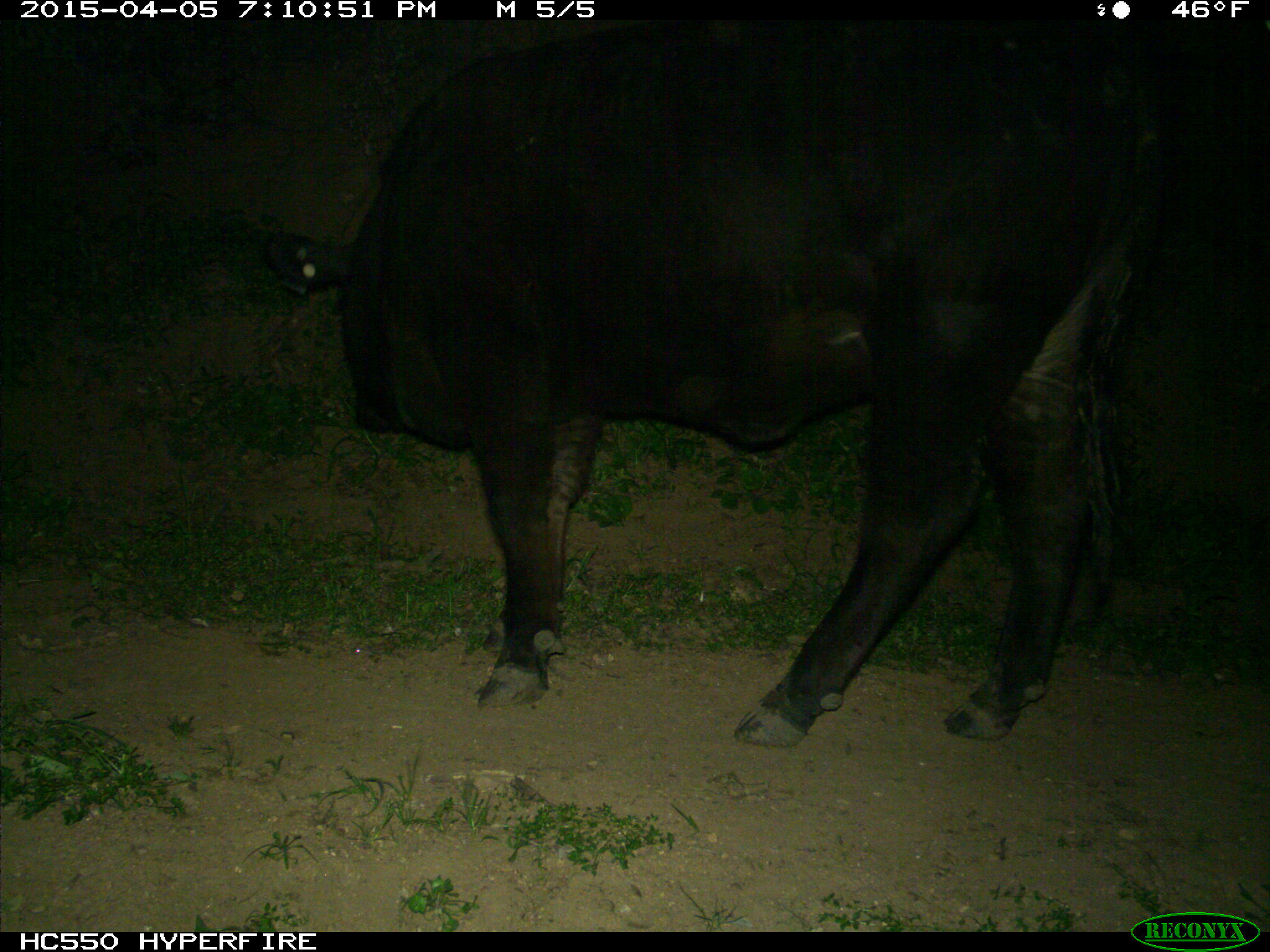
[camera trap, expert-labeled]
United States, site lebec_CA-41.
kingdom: Animalia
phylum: Chordata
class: Mammalia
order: Artiodactyla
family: Bovidae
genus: Bos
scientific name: Bos taurus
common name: domestic cow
Bos taurus (domestic cow).